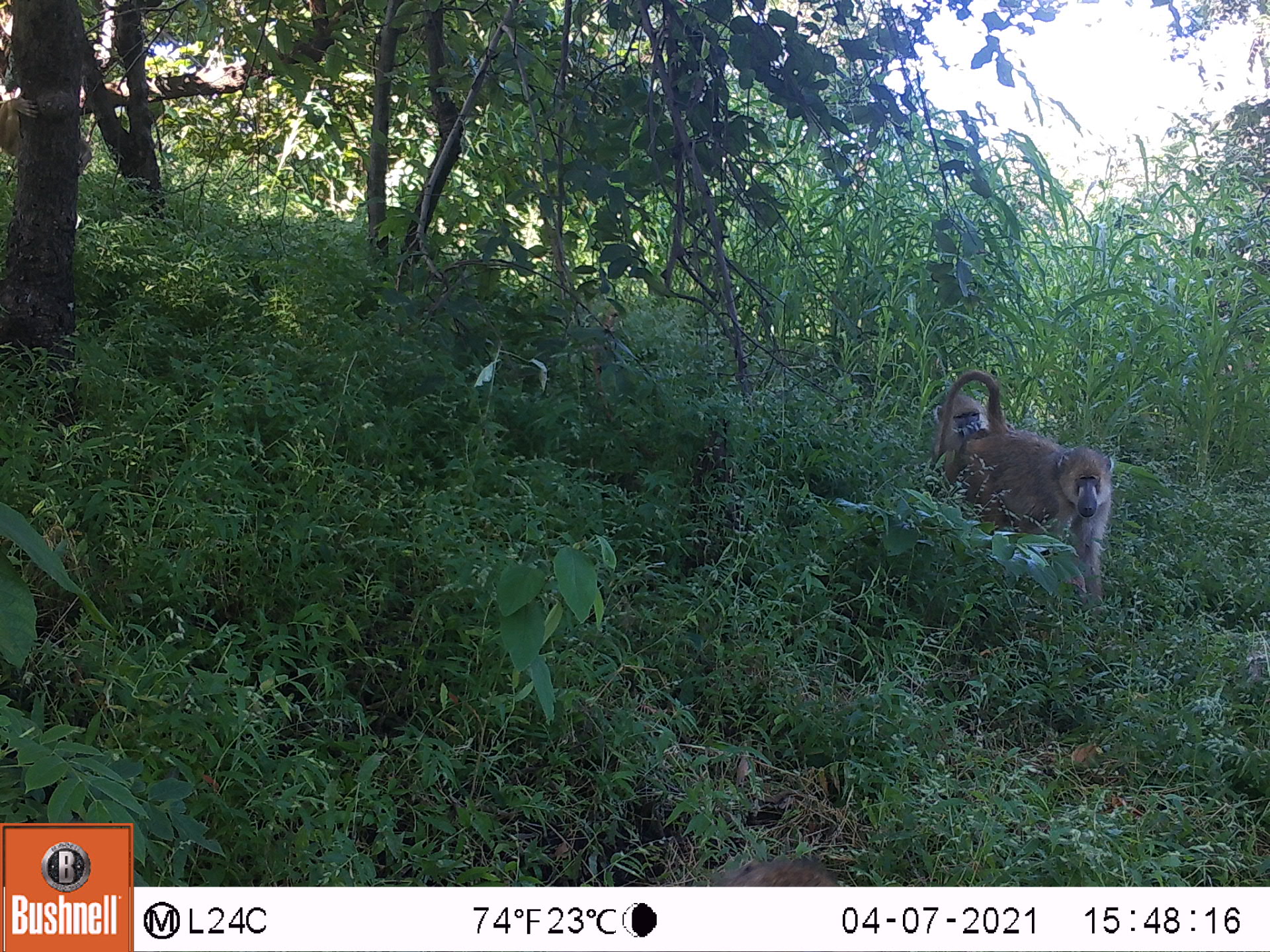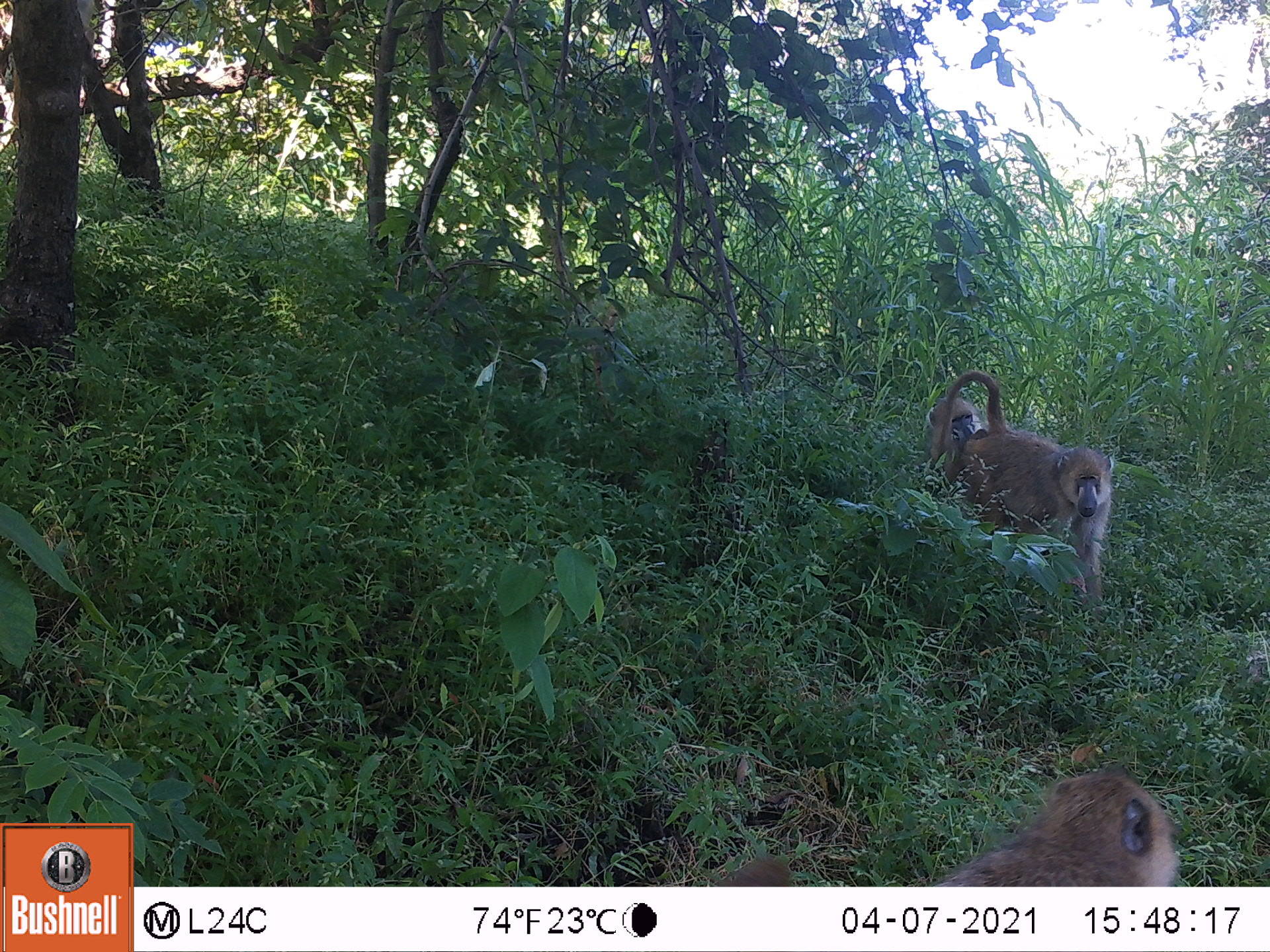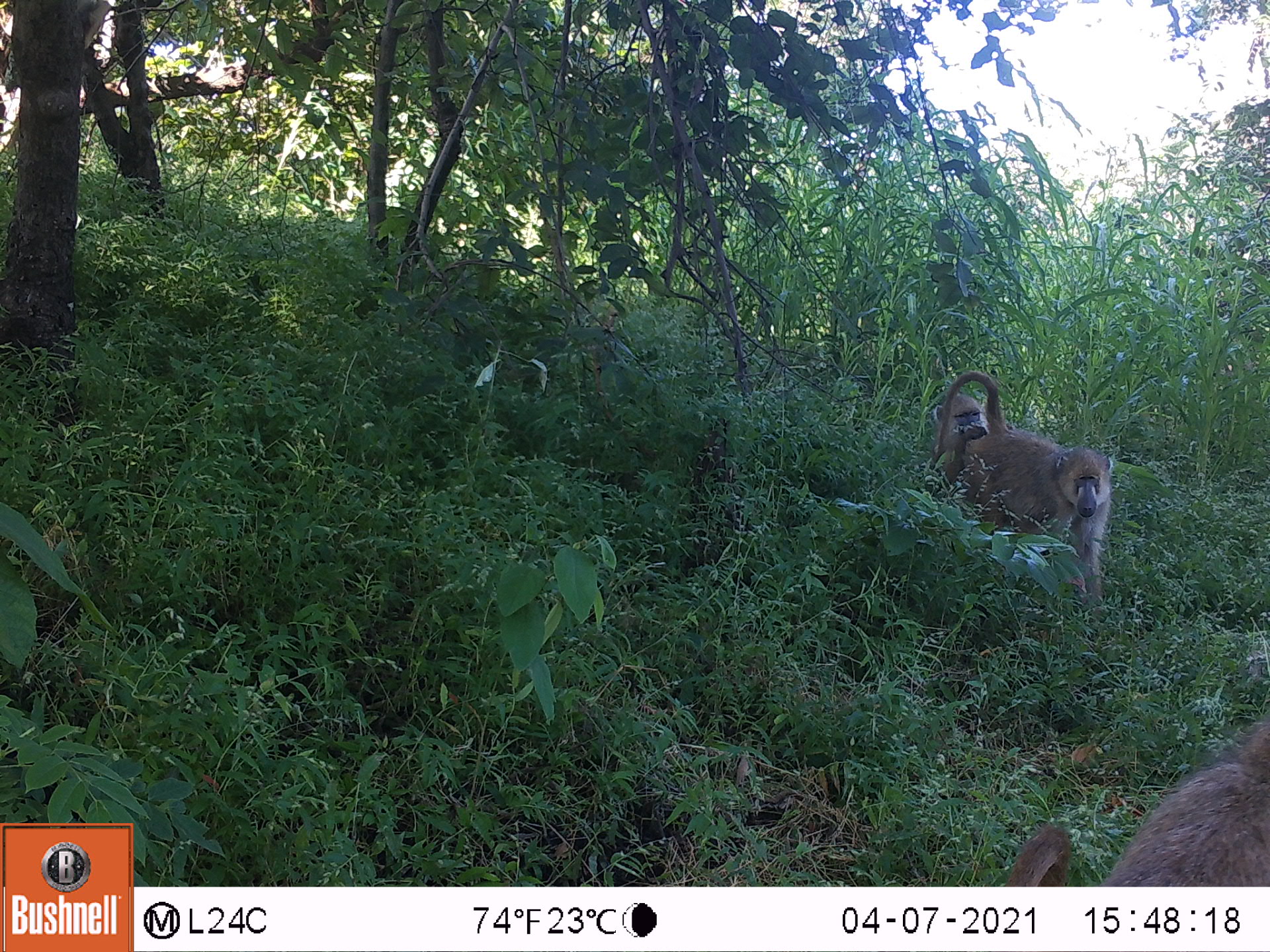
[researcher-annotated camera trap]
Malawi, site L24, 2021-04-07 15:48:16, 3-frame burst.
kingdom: Animalia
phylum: Chordata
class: Mammalia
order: Primates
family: Cercopithecidae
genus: Papio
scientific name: Papio cynocephalus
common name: yellow baboon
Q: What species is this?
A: Yellow baboon (Papio cynocephalus).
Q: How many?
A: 2.